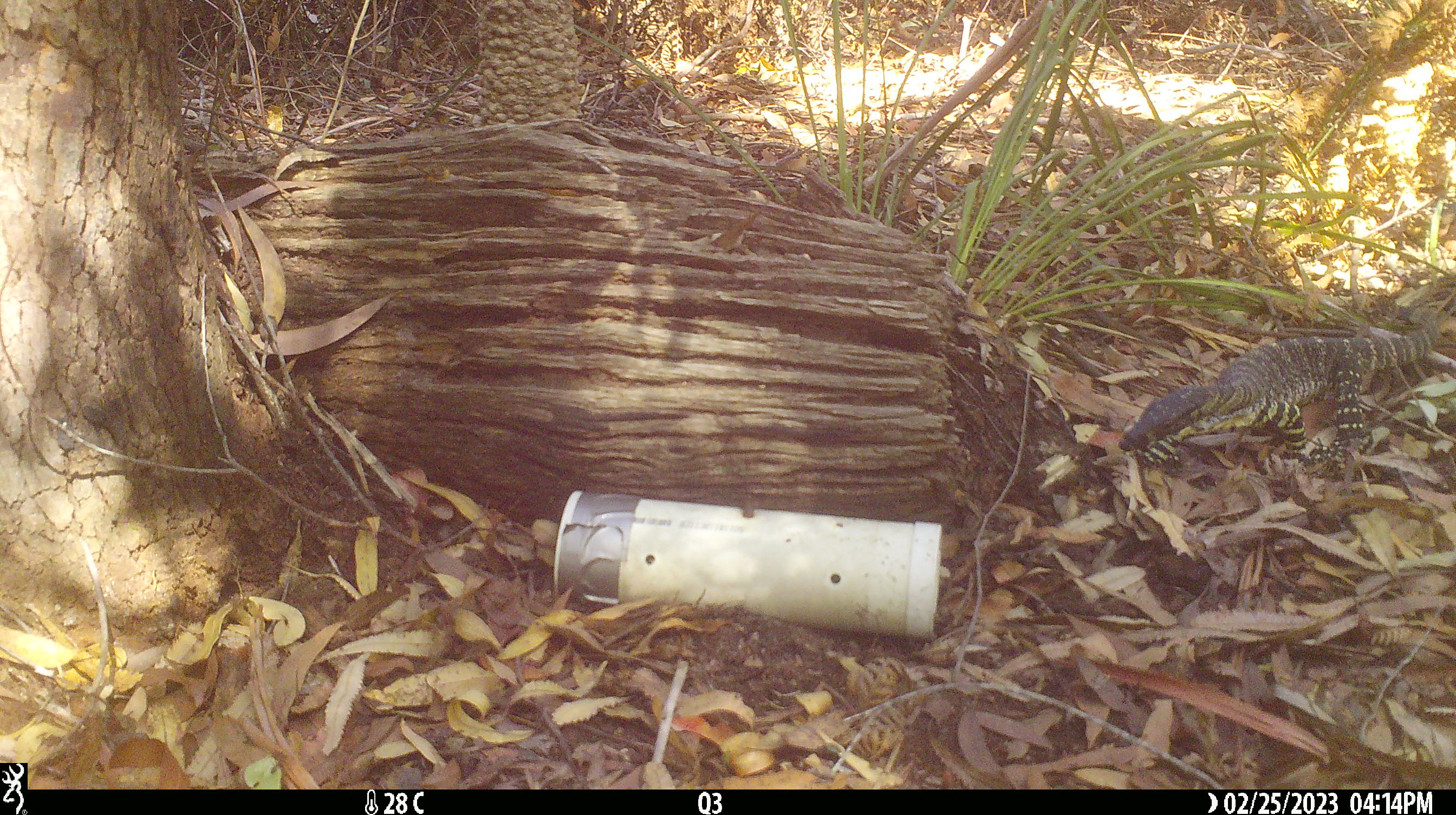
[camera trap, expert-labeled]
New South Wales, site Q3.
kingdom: Animalia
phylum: Chordata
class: Reptilia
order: Squamata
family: Varanidae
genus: Varanus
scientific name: Varanus varius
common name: lace monitor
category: goanna